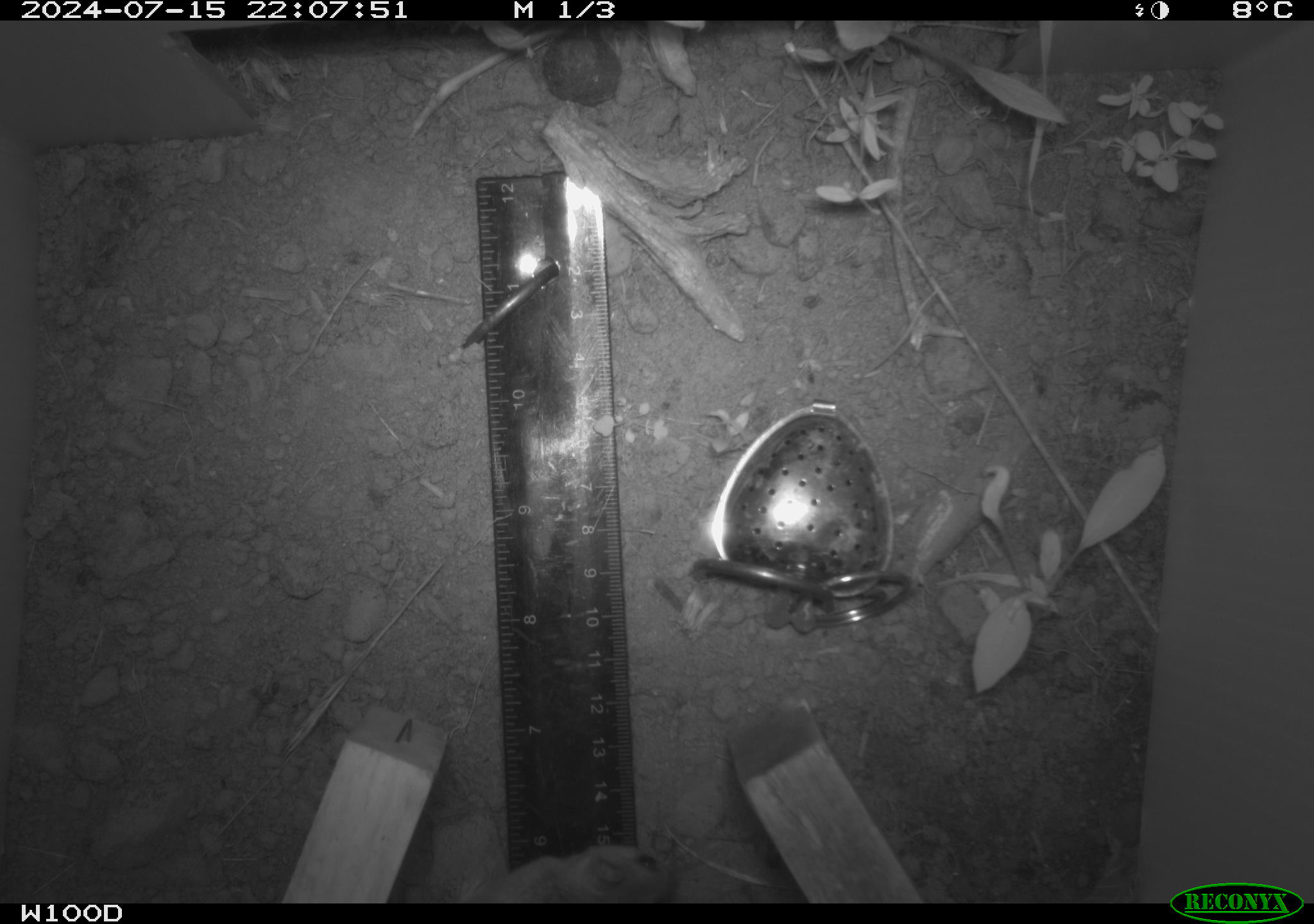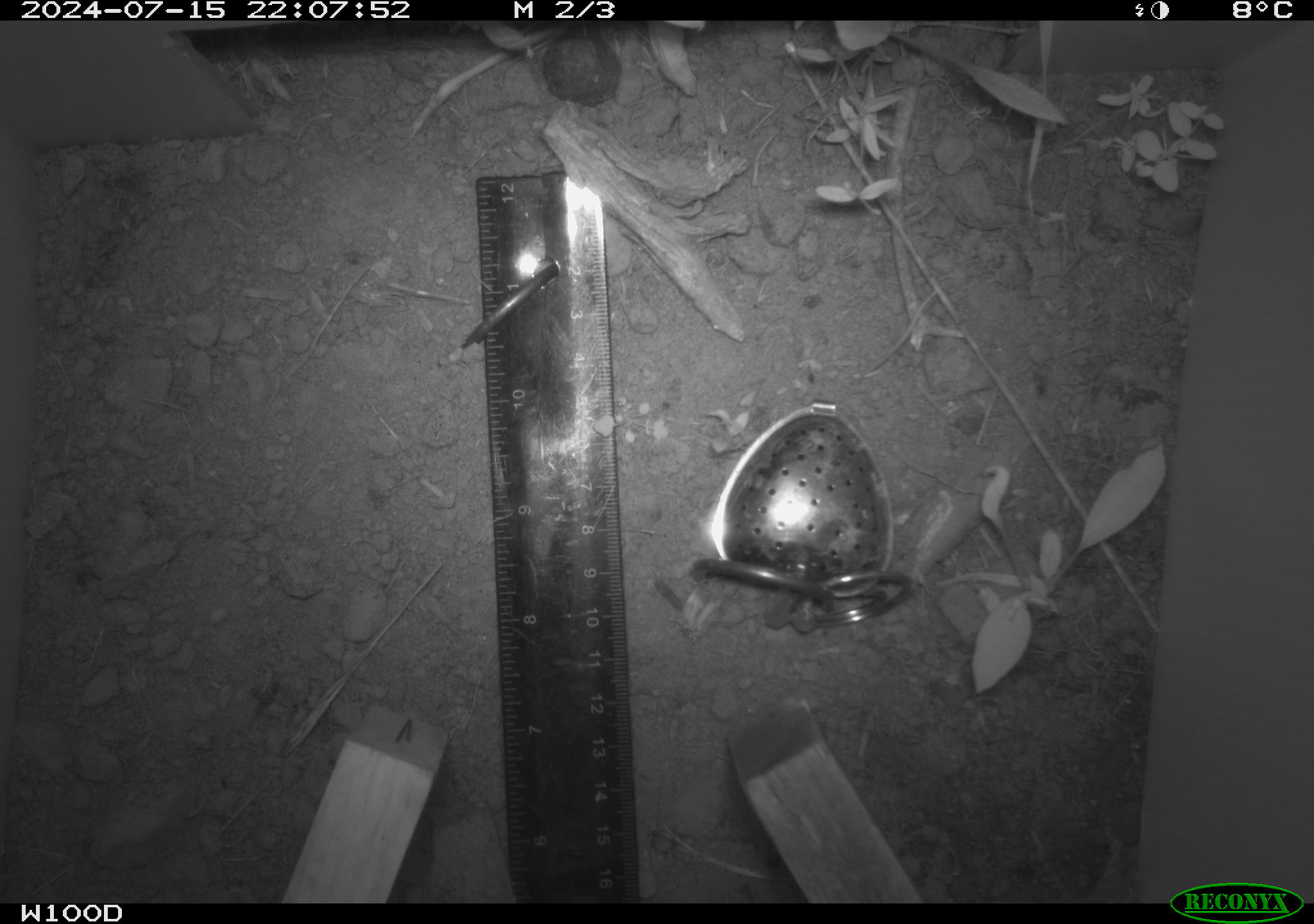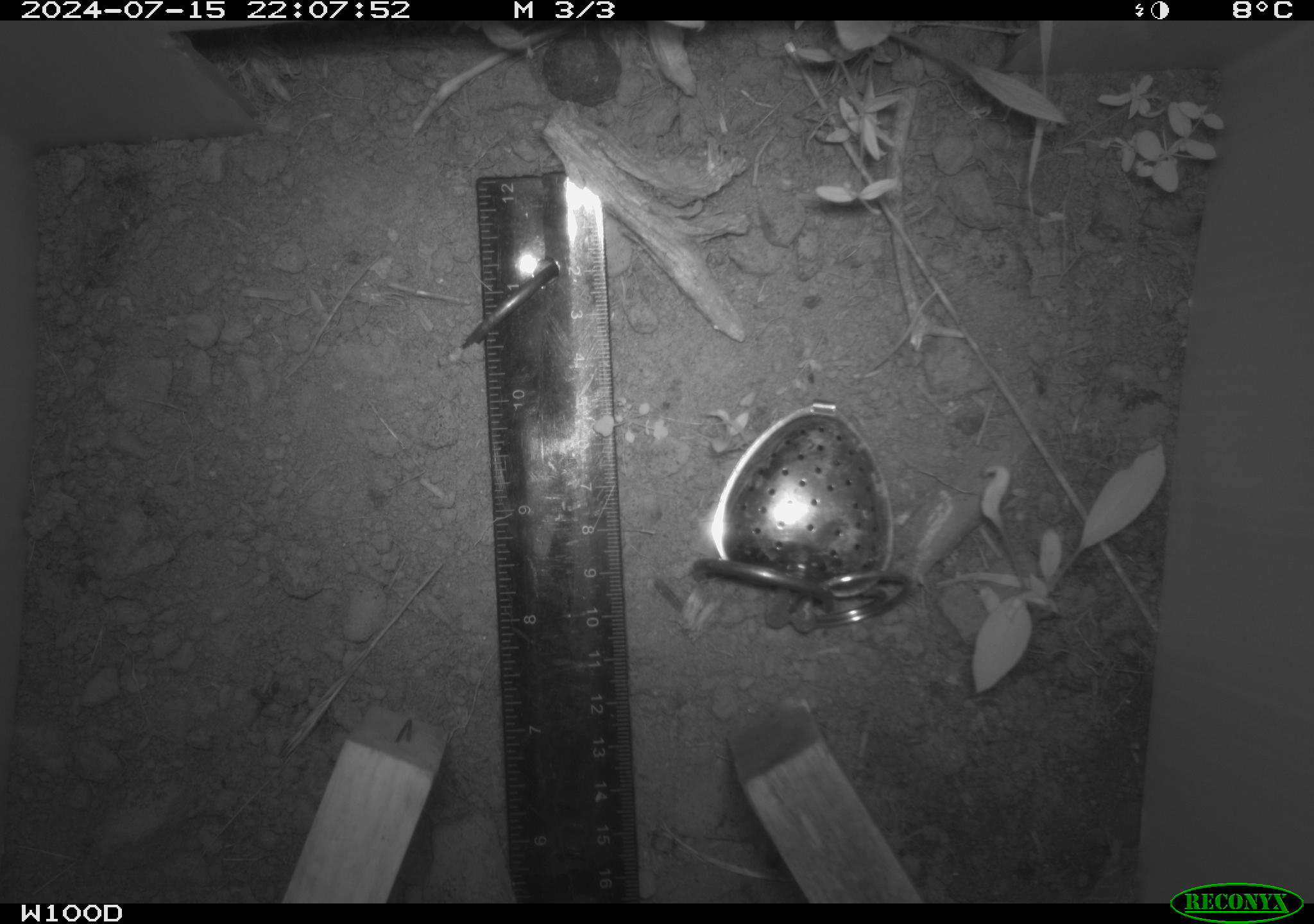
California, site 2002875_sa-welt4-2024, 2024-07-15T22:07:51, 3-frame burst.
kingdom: Animalia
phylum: Chordata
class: Mammalia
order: Rodentia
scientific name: Rodentia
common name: mouse species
Mouse species (Rodentia).